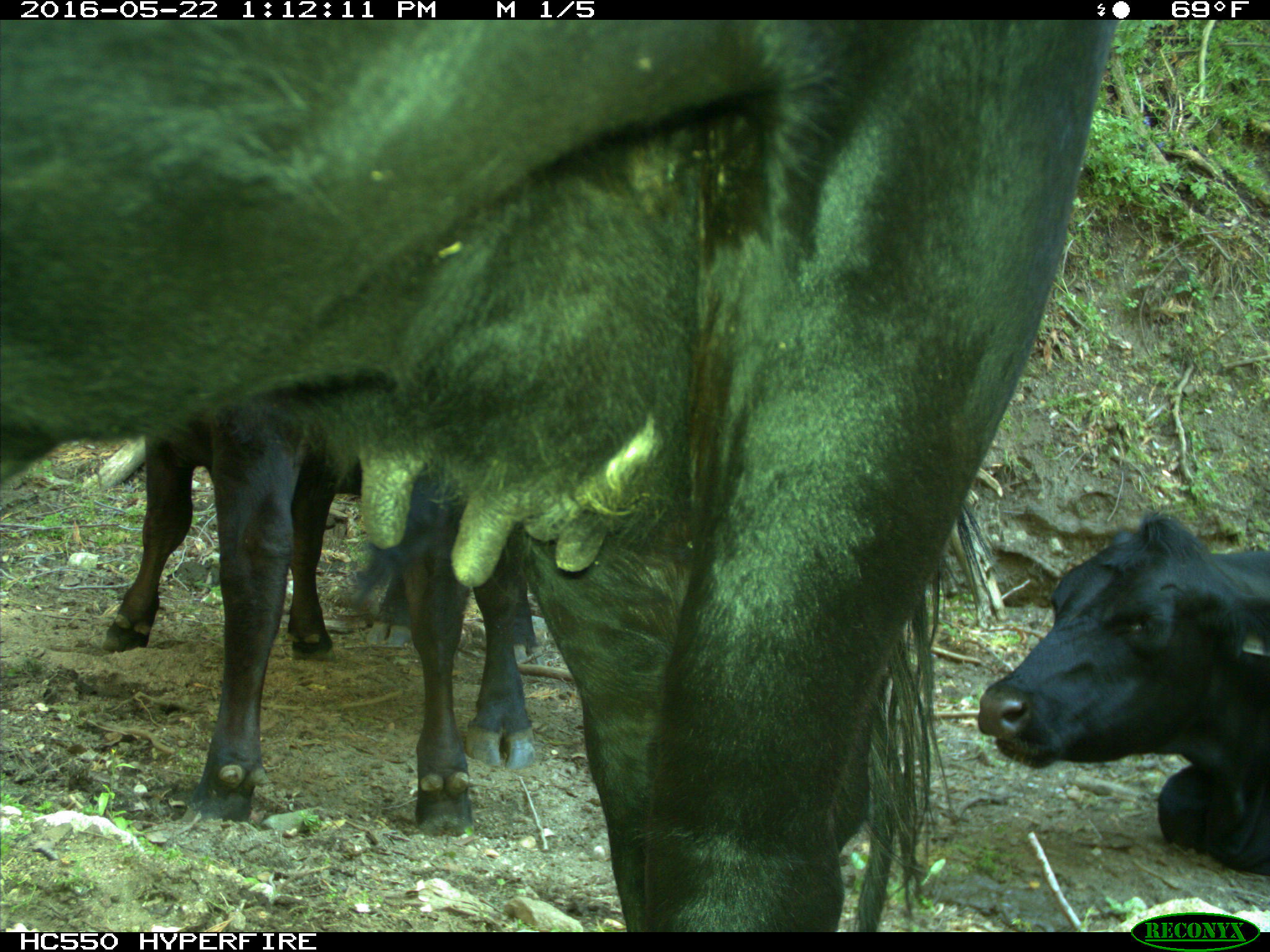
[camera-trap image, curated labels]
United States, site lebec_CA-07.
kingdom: Animalia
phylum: Chordata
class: Mammalia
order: Artiodactyla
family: Bovidae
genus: Bos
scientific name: Bos taurus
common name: domestic cow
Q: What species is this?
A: Bos taurus (domestic cow).